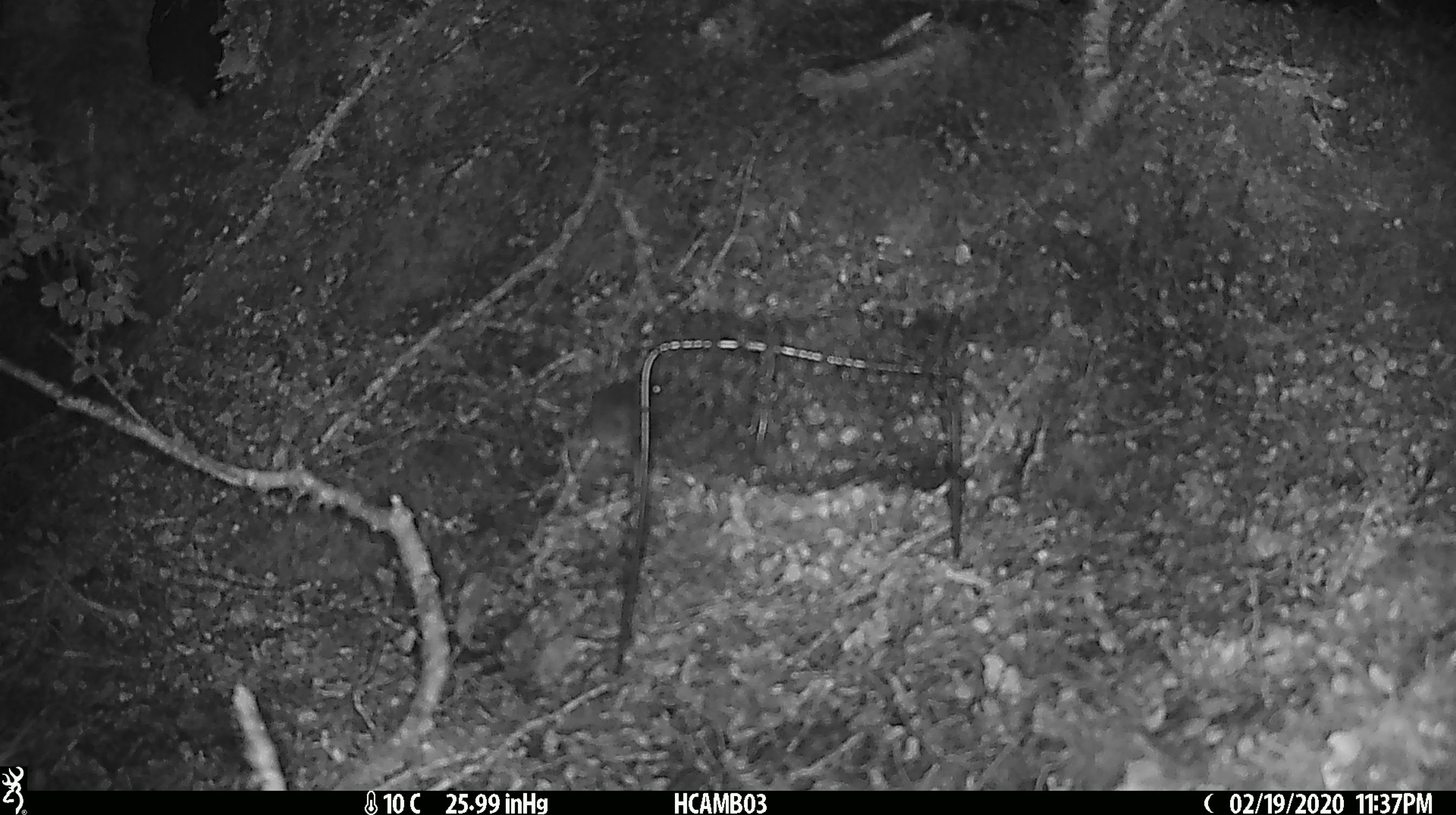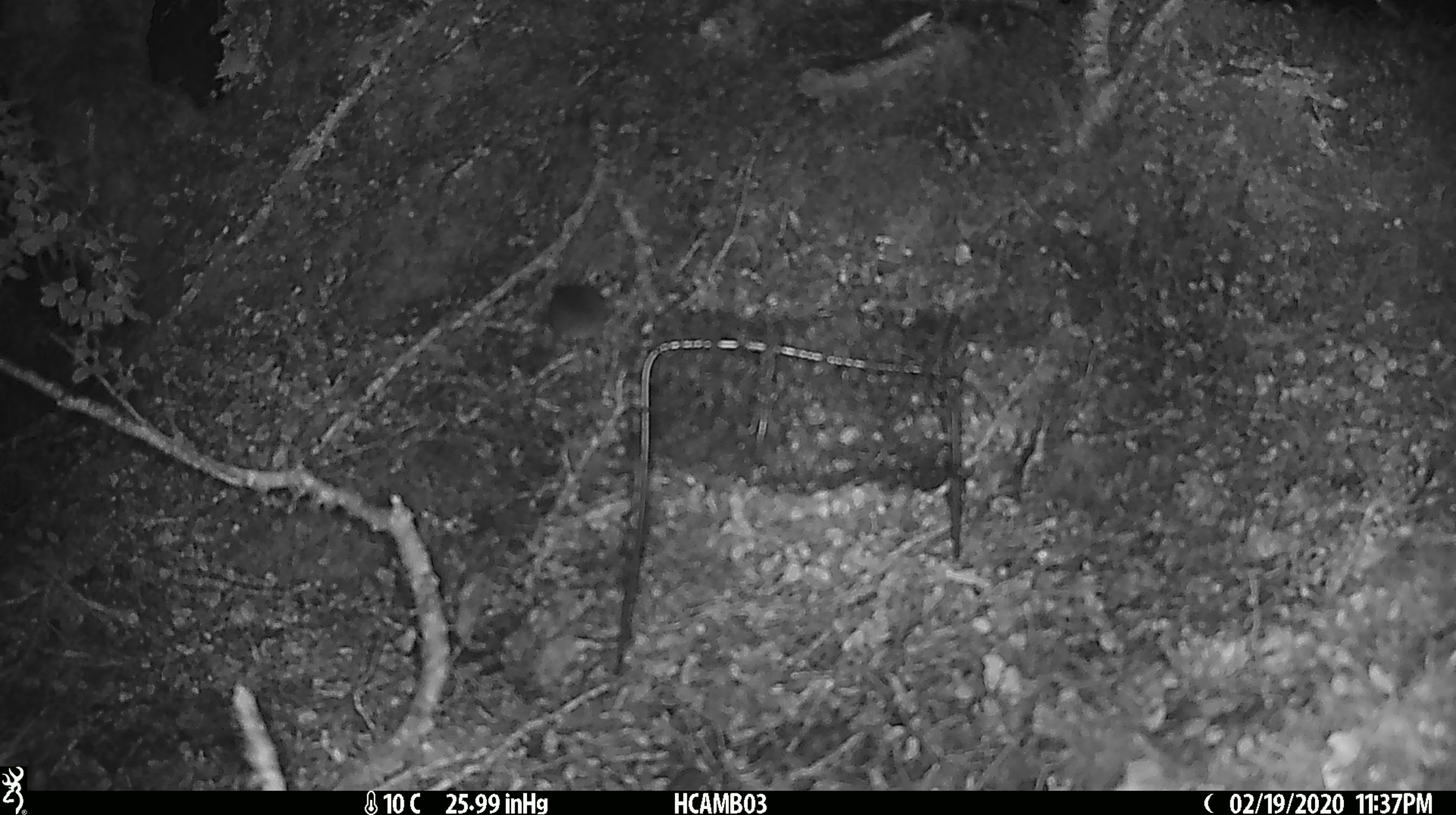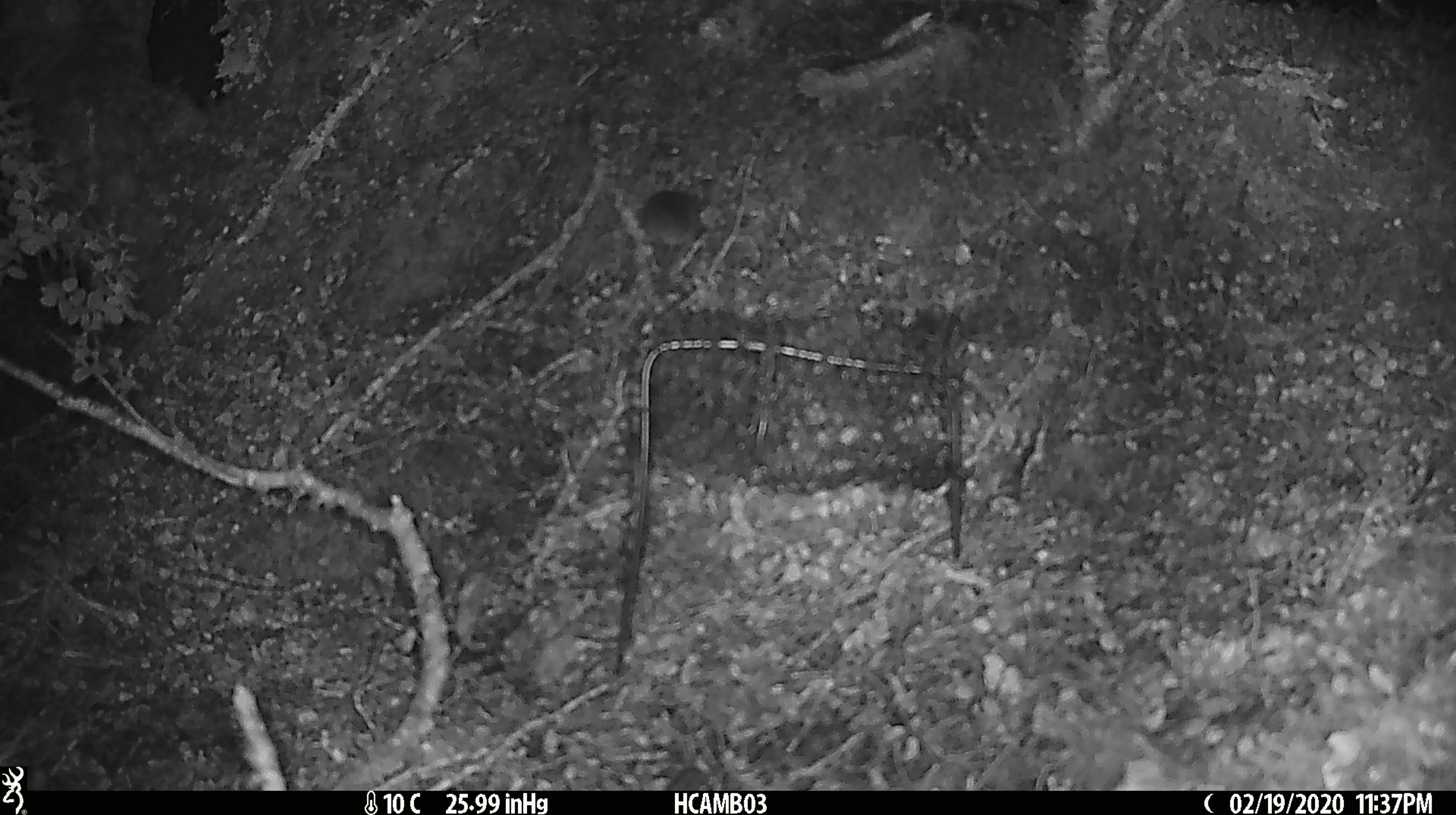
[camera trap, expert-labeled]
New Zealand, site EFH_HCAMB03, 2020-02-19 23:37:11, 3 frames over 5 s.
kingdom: Animalia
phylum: Chordata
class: Mammalia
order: Rodentia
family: Muridae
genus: Mus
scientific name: Mus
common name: mouse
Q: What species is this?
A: Mouse (Mus).